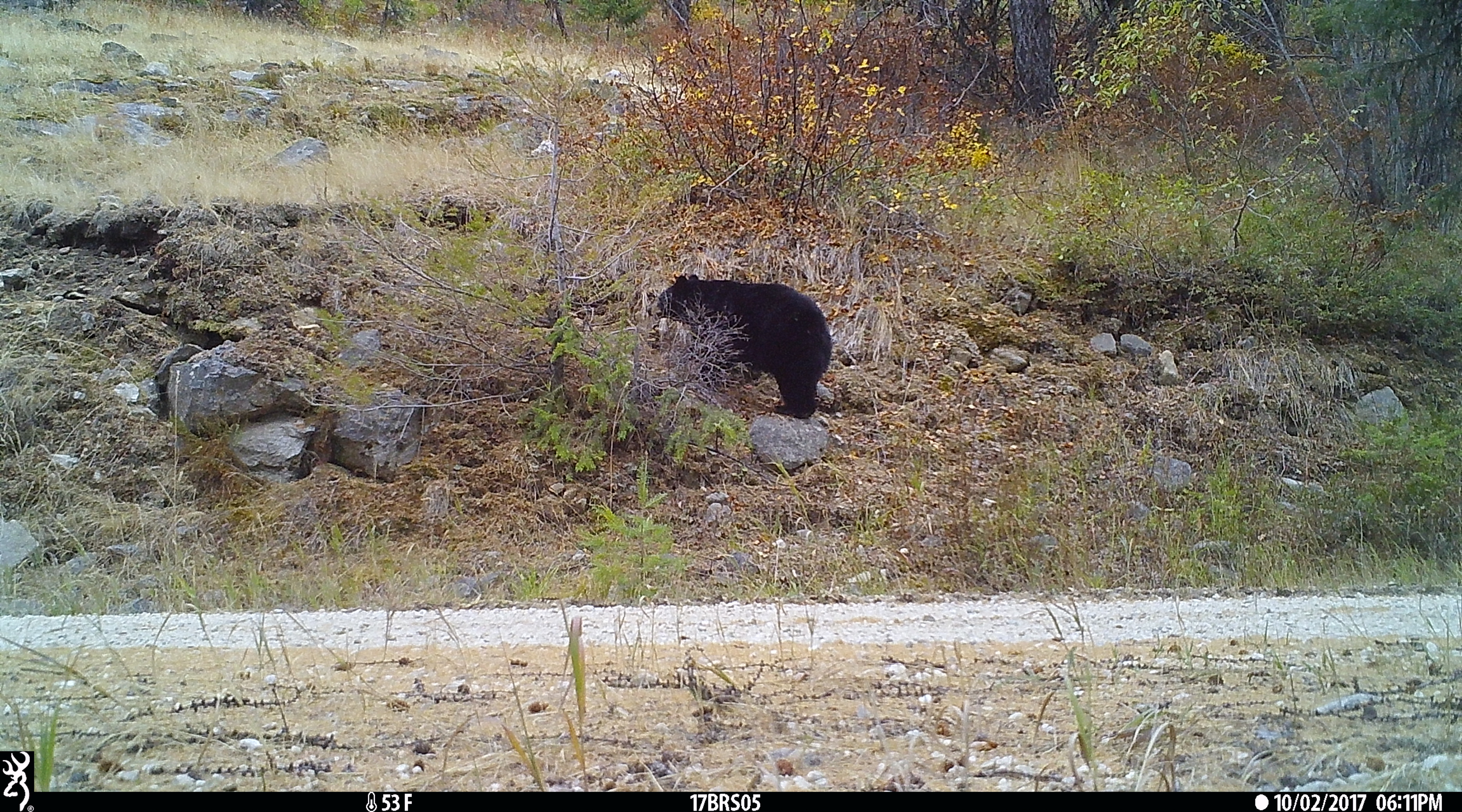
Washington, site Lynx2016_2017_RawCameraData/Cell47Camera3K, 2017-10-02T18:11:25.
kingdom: Animalia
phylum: Chordata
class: Mammalia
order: Carnivora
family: Ursidae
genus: Ursus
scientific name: Ursus americanus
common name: american black bear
Ursus americanus (american black bear). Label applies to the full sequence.